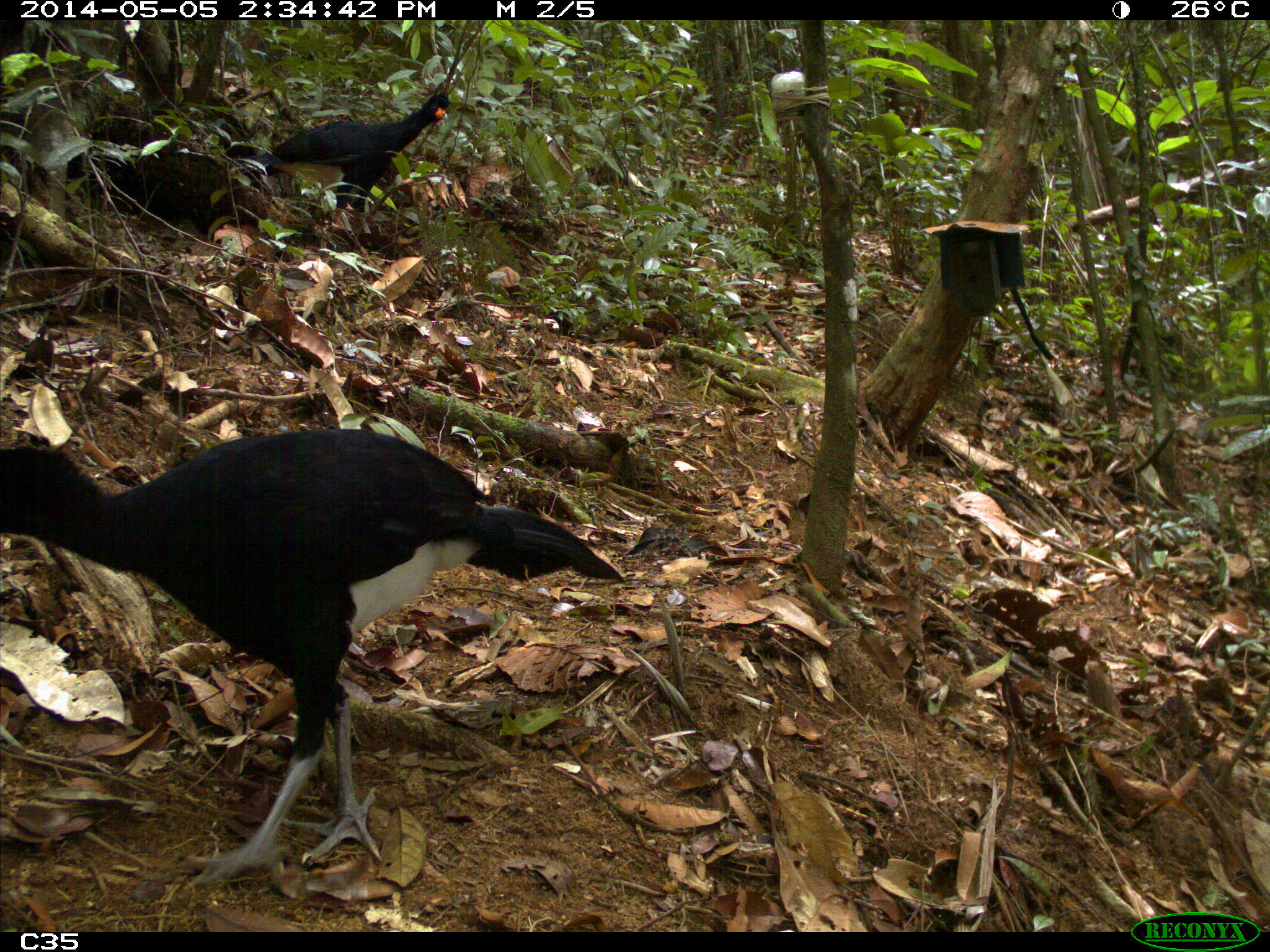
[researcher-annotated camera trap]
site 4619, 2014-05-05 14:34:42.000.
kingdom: Animalia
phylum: Chordata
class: Aves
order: Galliformes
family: Cracidae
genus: Crax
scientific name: Crax alector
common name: black curassow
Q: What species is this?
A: Crax alector (black curassow).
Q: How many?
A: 2.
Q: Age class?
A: Adult.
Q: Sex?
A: Female.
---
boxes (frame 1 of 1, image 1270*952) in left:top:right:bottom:
crax alector: 0:427:624:900; 232:88:450:235